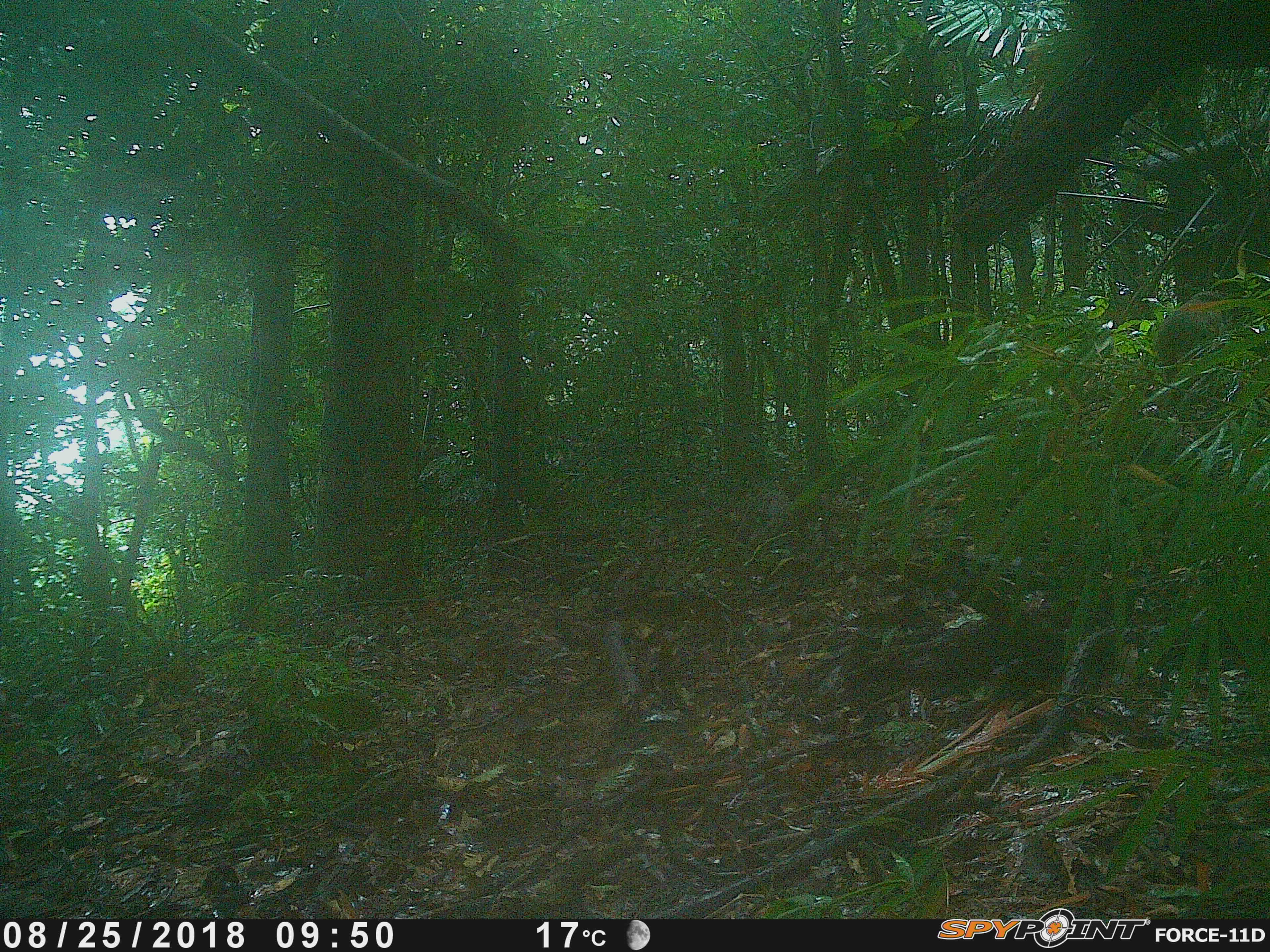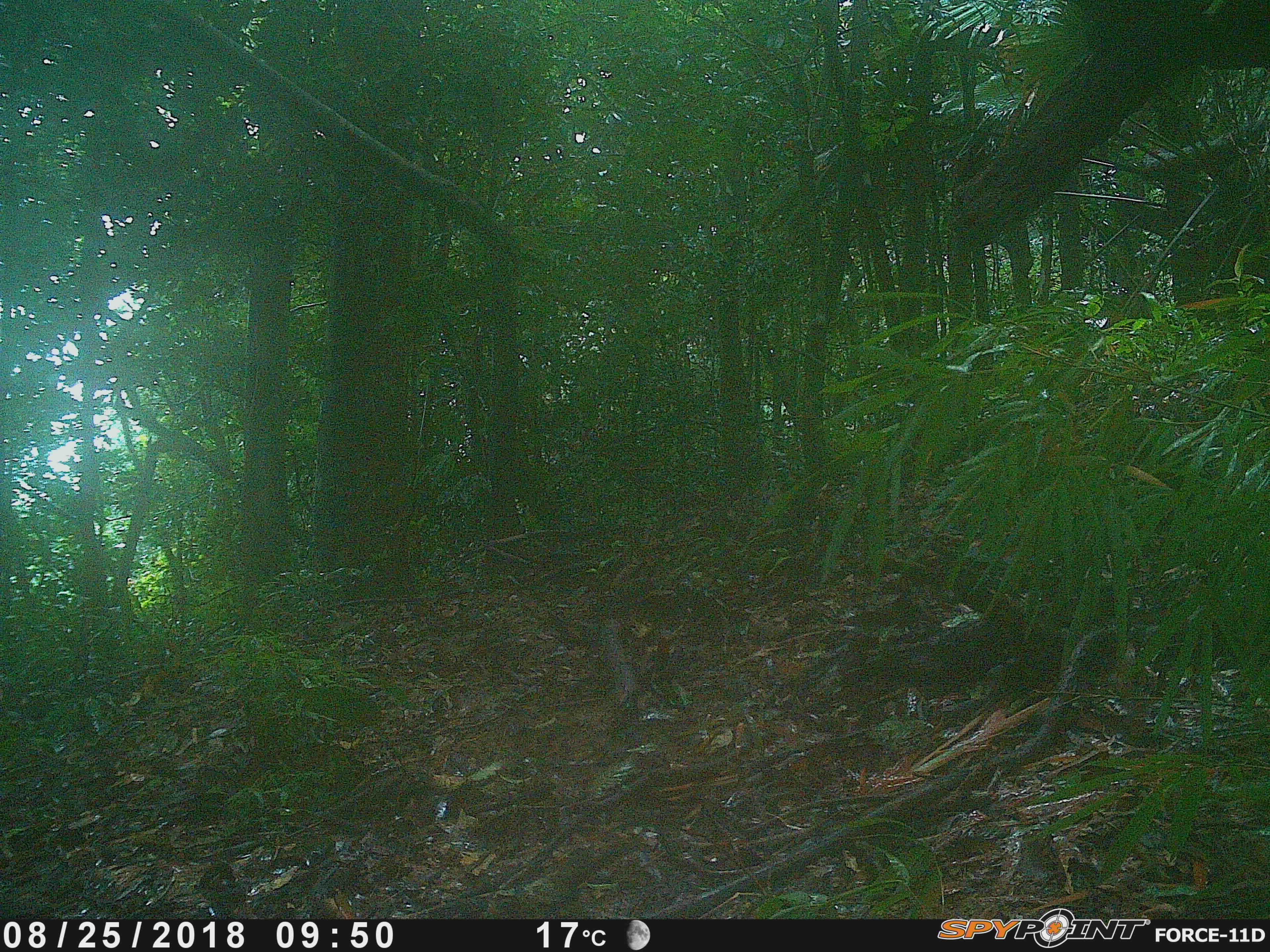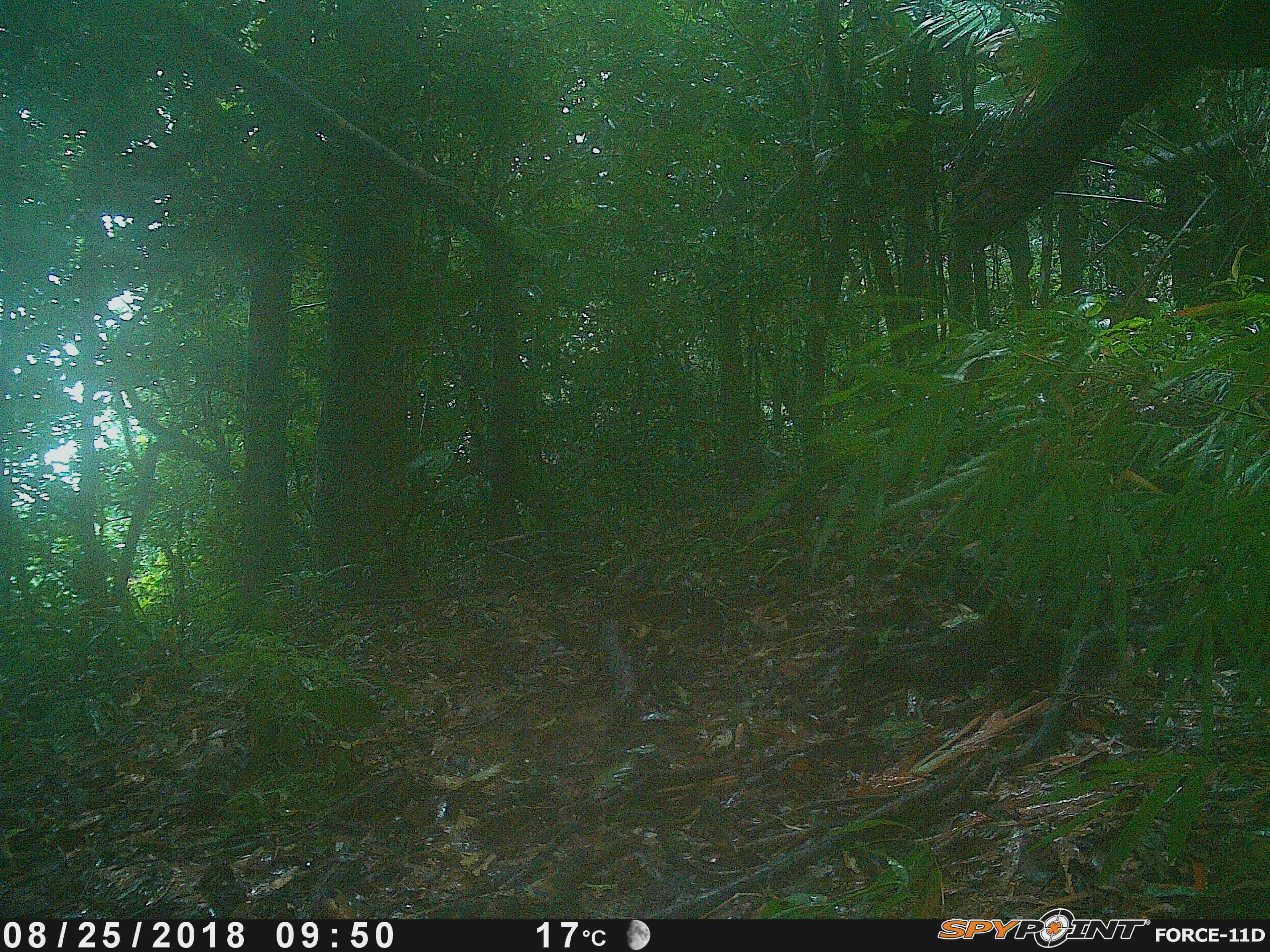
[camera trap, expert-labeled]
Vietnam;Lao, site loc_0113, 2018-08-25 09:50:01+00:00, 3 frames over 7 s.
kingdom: Animalia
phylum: Chordata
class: Mammalia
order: Primates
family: Cercopithecidae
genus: Macaca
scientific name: Macaca arctoides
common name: stump-tailed macaque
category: stump tailed macaque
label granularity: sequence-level